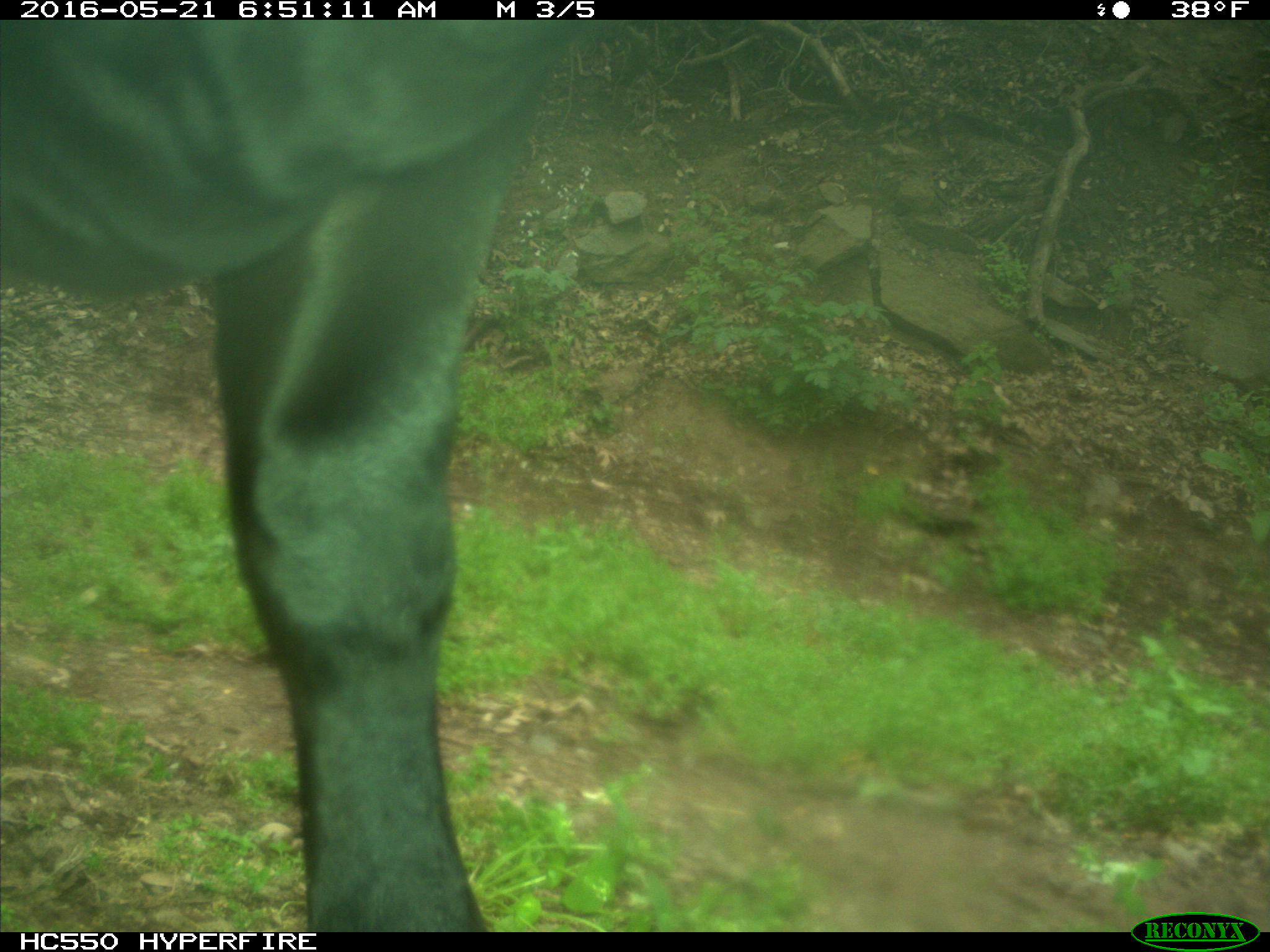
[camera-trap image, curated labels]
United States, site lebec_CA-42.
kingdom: Animalia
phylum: Chordata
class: Mammalia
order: Artiodactyla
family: Bovidae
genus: Bos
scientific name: Bos taurus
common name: domestic cow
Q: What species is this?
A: Bos taurus (domestic cow).